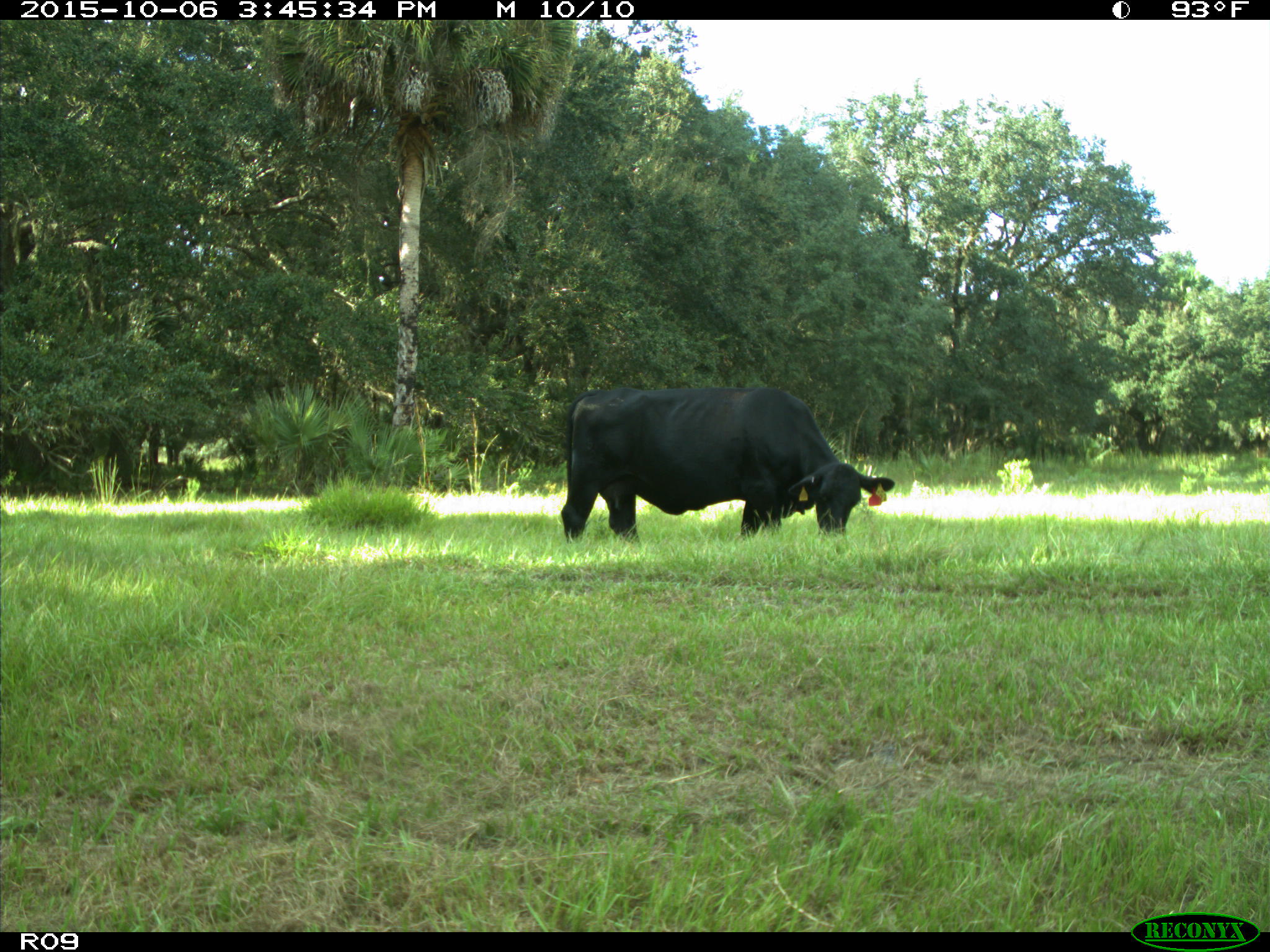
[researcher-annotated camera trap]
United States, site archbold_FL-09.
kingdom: Animalia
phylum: Chordata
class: Mammalia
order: Artiodactyla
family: Bovidae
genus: Bos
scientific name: Bos taurus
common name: domestic cow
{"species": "Bos taurus (domestic cow)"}